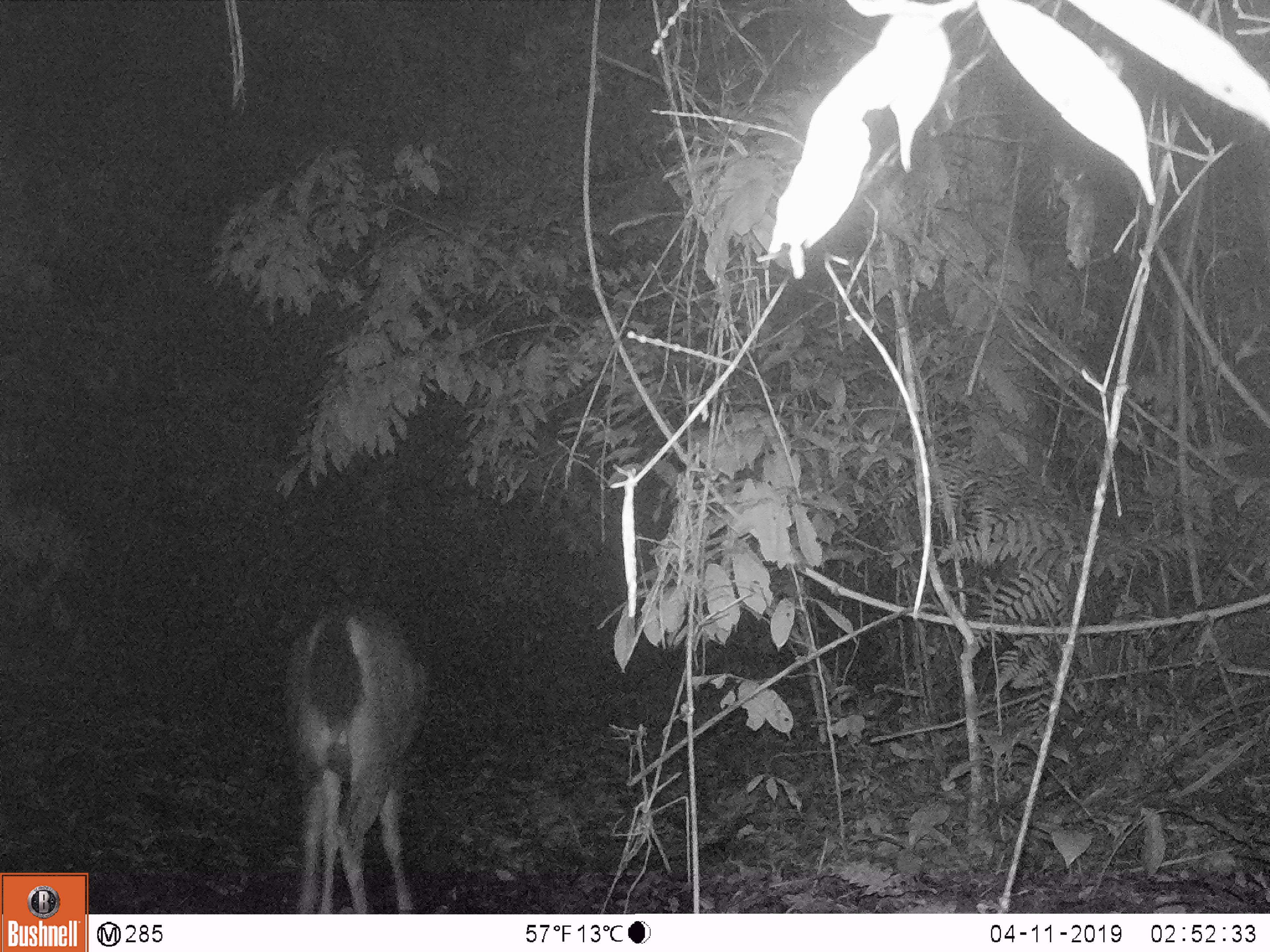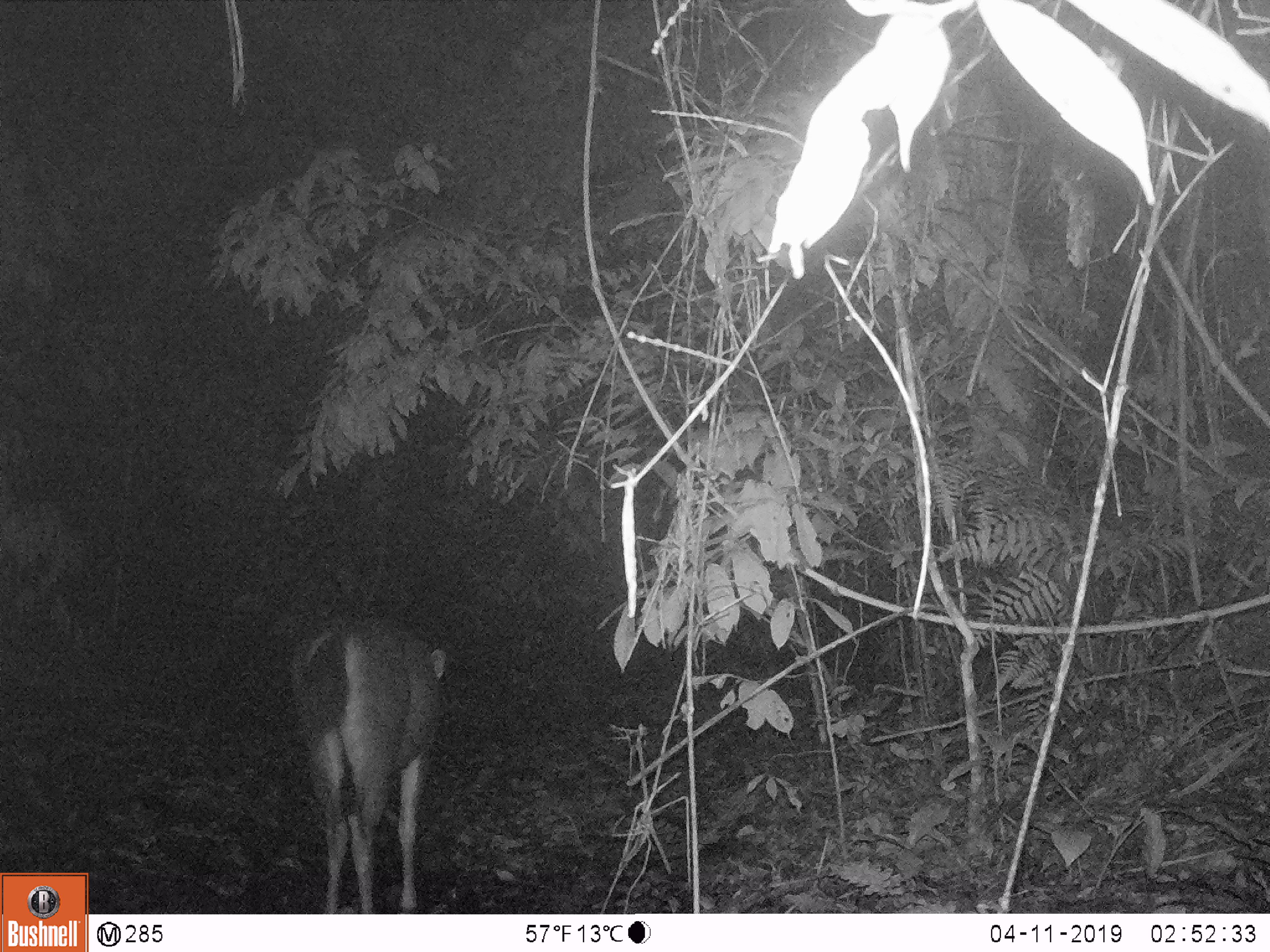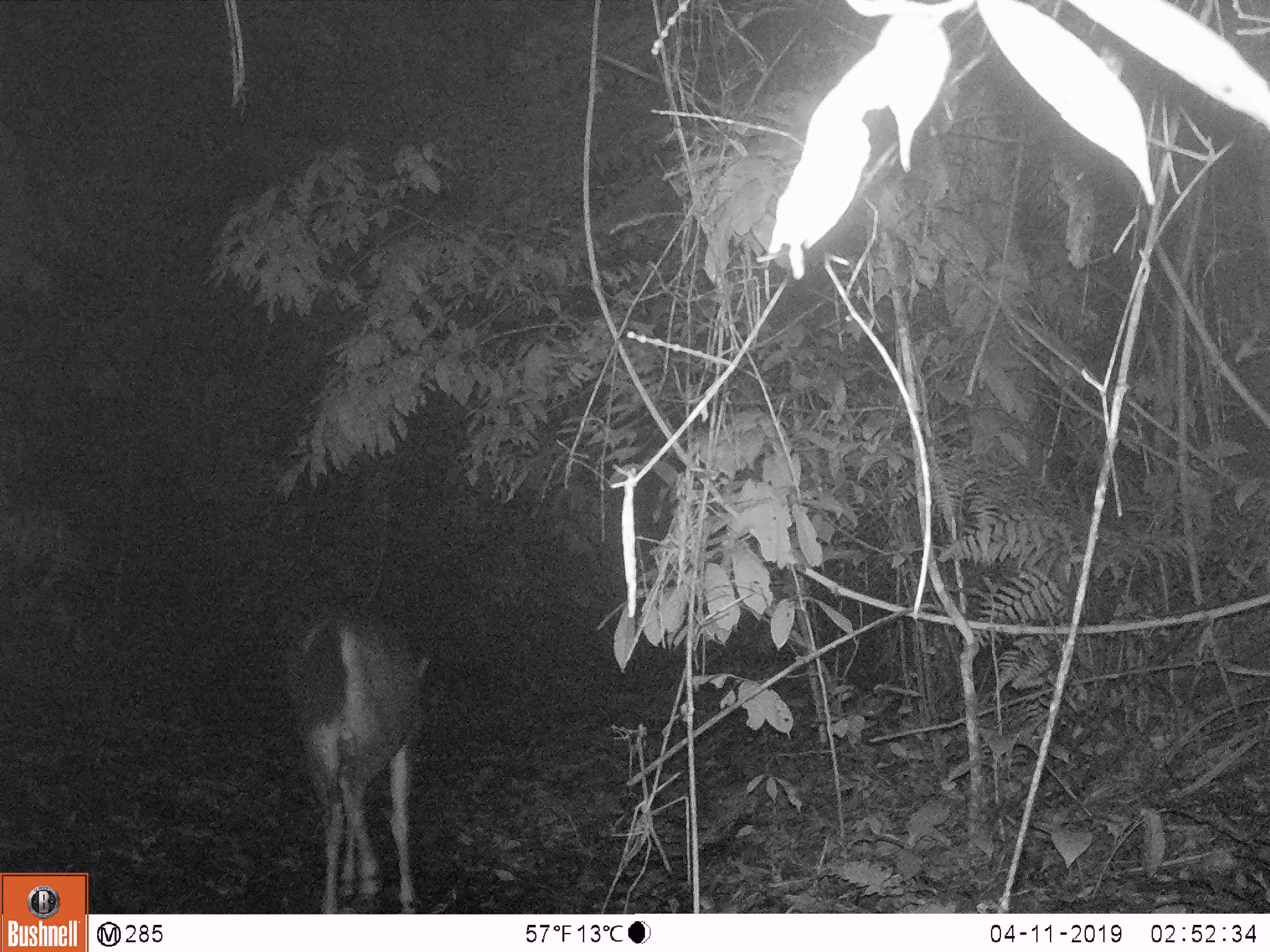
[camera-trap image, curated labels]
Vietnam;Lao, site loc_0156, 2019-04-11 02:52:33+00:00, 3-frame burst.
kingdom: Animalia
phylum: Chordata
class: Mammalia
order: Artiodactyla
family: Cervidae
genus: Rusa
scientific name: Rusa unicolor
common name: sambar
Sambar (Rusa unicolor). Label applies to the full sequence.